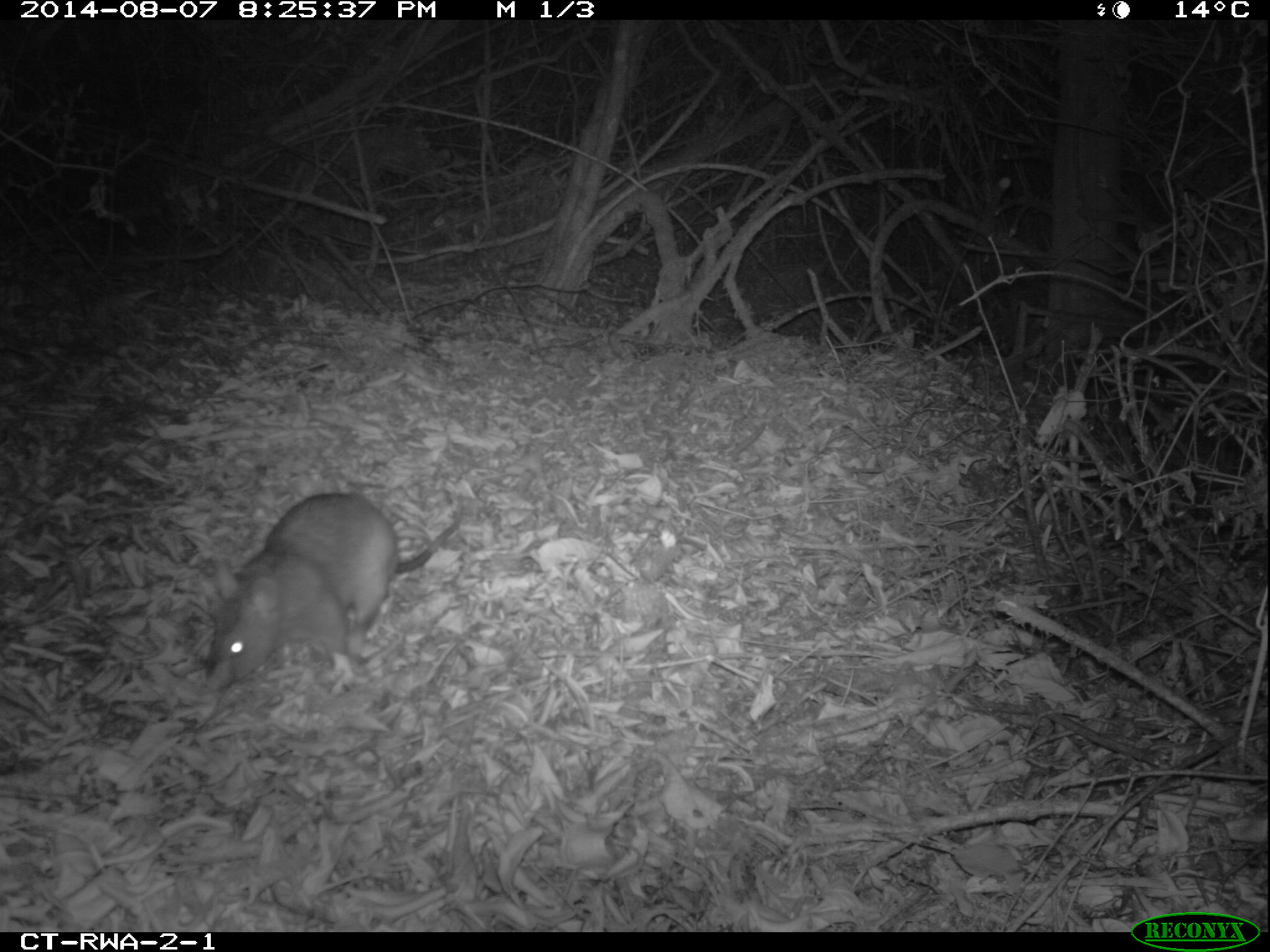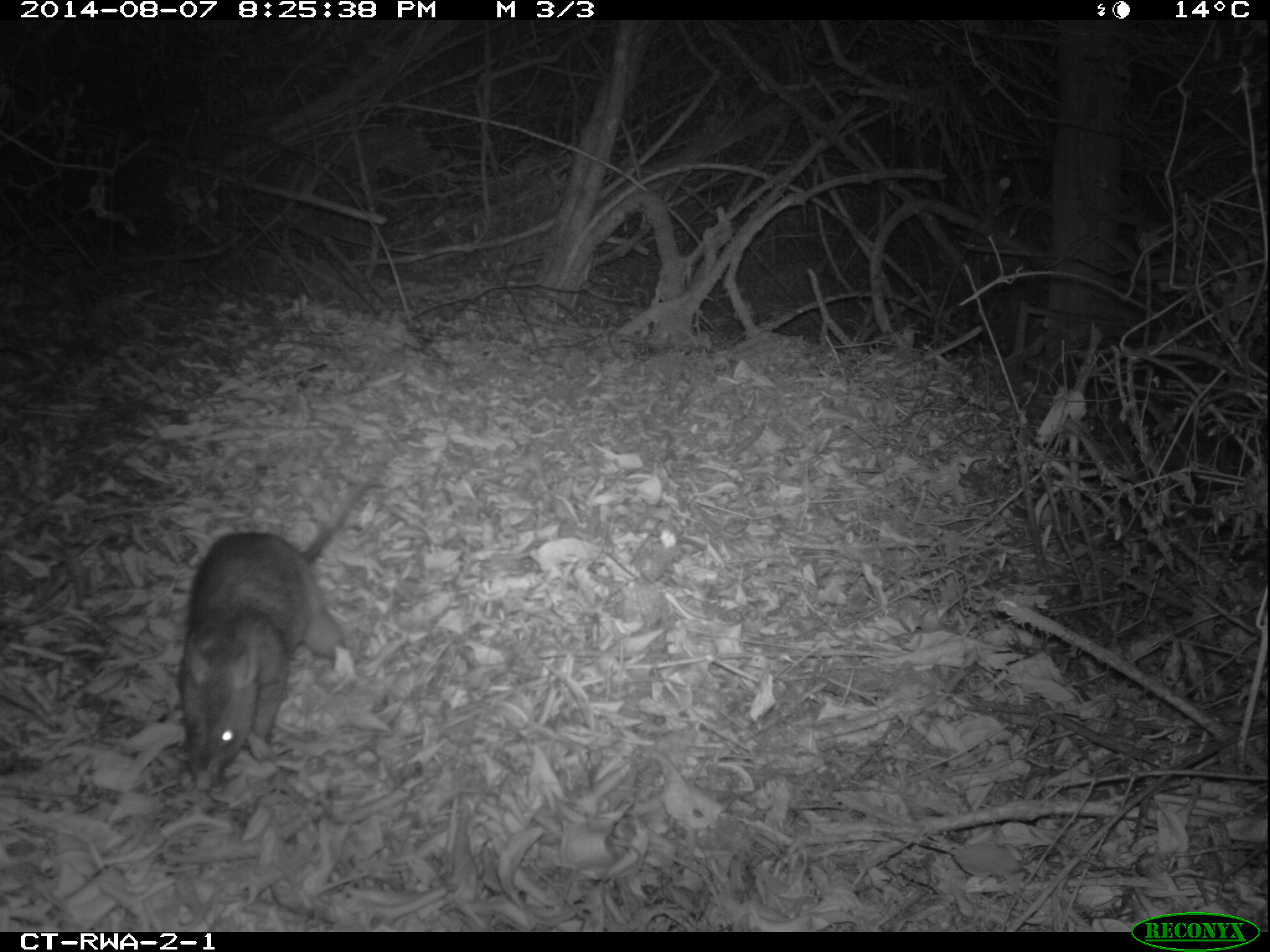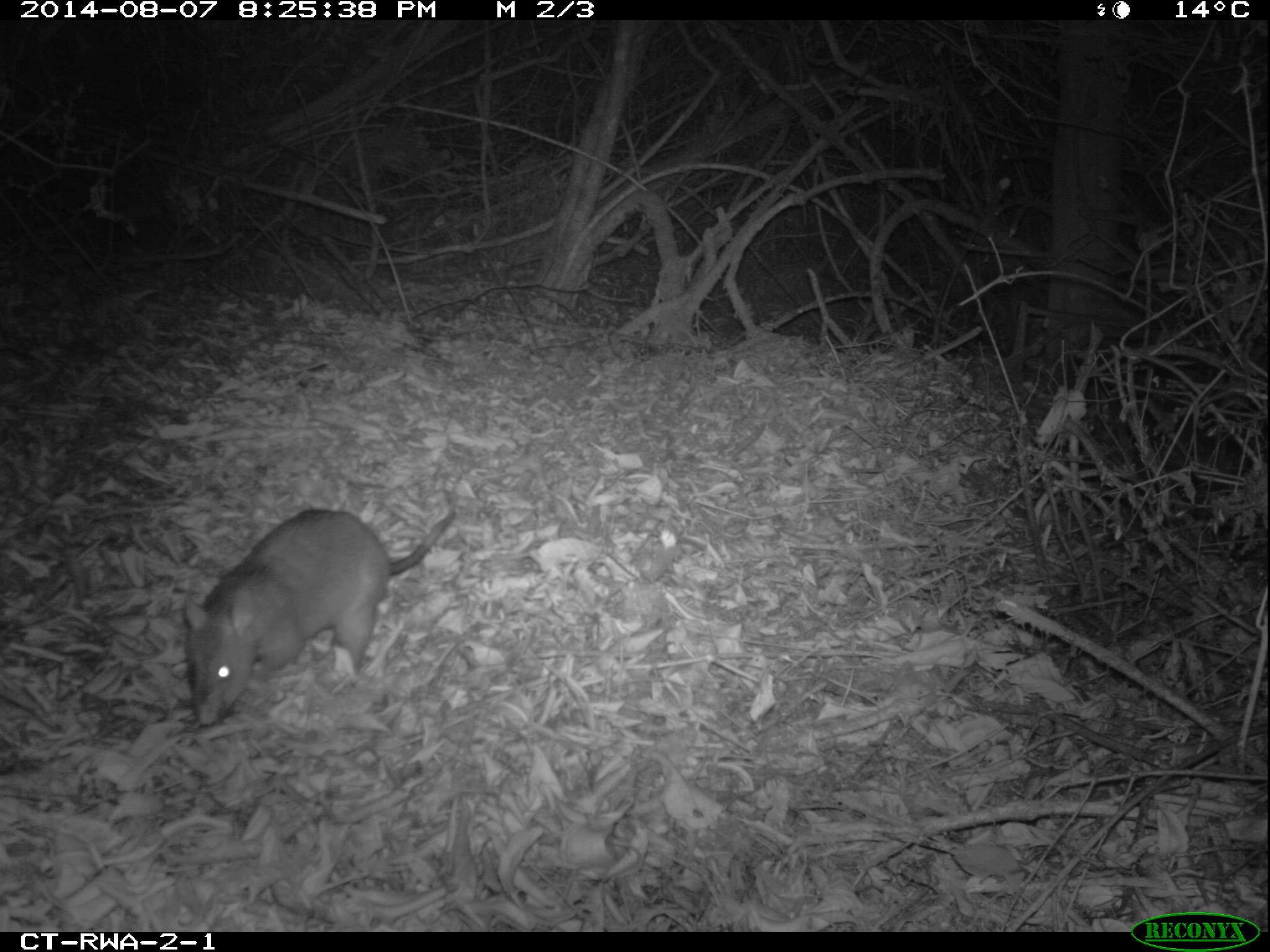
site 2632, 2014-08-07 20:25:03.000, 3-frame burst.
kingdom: Animalia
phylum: Chordata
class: Mammalia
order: Rodentia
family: Nesomyidae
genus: Cricetomys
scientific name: Cricetomys gambianus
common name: african giant pouched rat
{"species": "Cricetomys gambianus (african giant pouched rat)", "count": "1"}